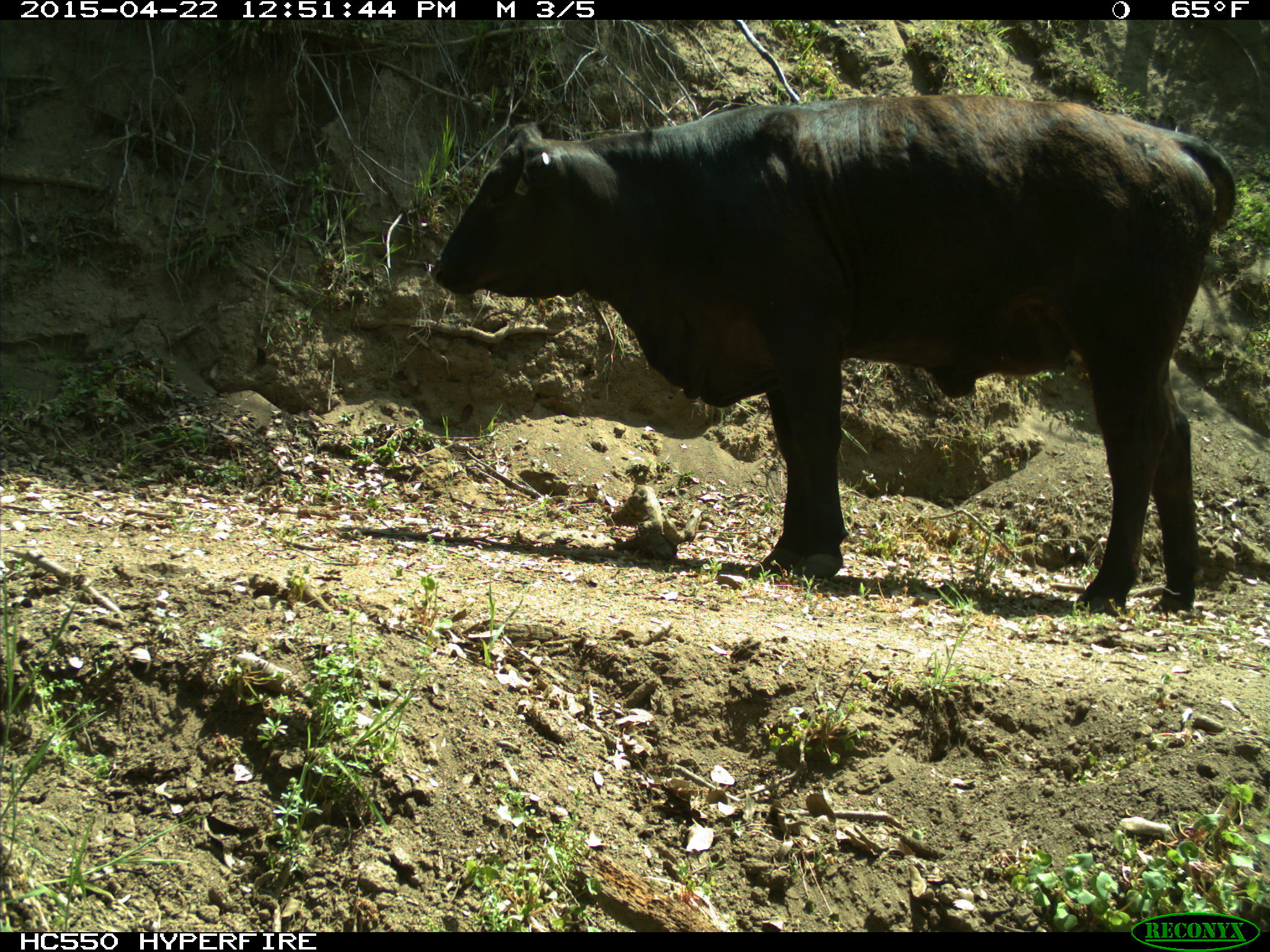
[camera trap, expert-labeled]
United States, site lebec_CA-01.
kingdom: Animalia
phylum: Chordata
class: Mammalia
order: Artiodactyla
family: Bovidae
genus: Bos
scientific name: Bos taurus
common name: domestic cow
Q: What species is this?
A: Bos taurus (domestic cow).